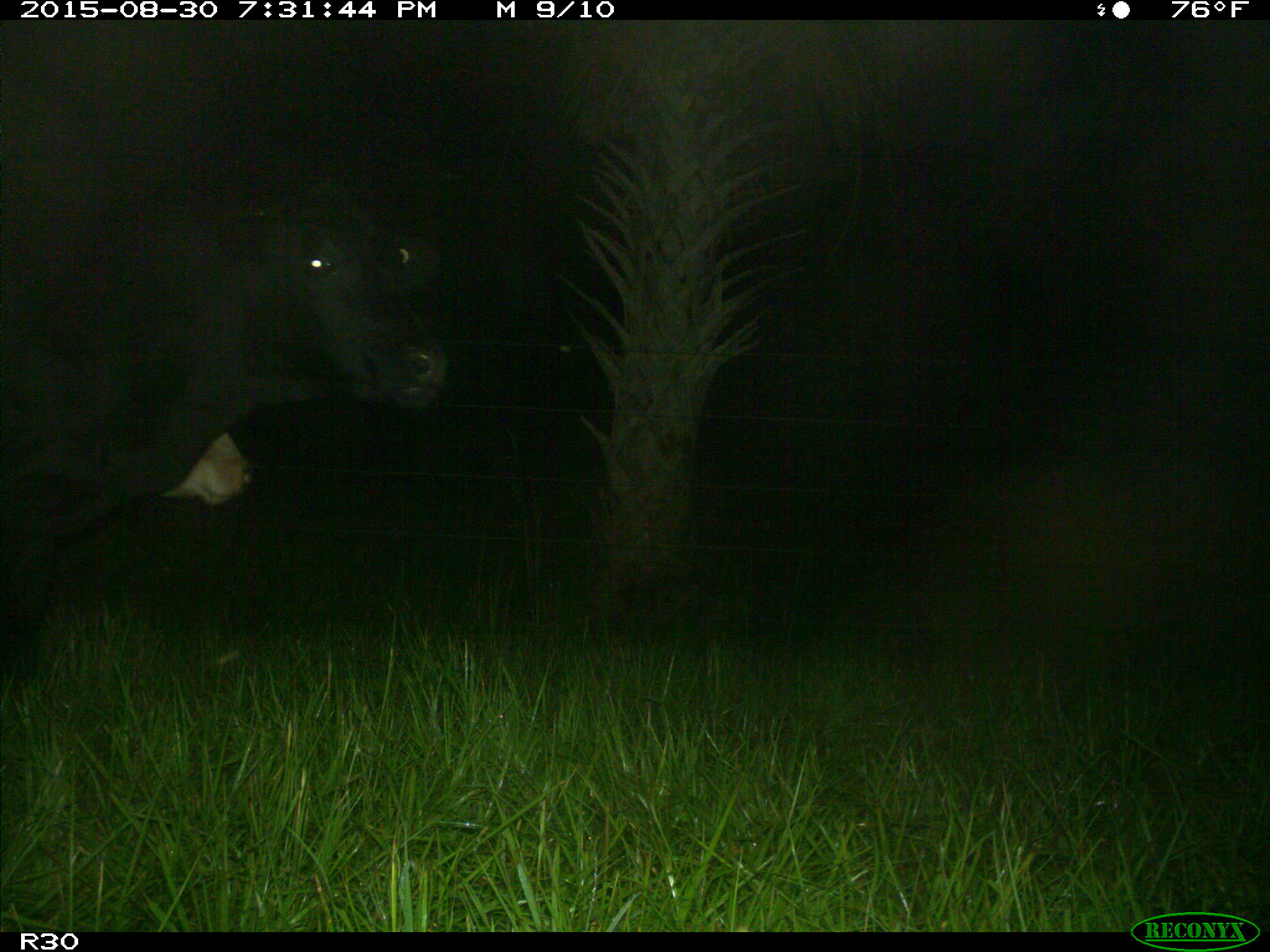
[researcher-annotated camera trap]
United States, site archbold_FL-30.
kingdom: Animalia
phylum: Chordata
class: Mammalia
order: Artiodactyla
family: Bovidae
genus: Bos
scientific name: Bos taurus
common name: domestic cow